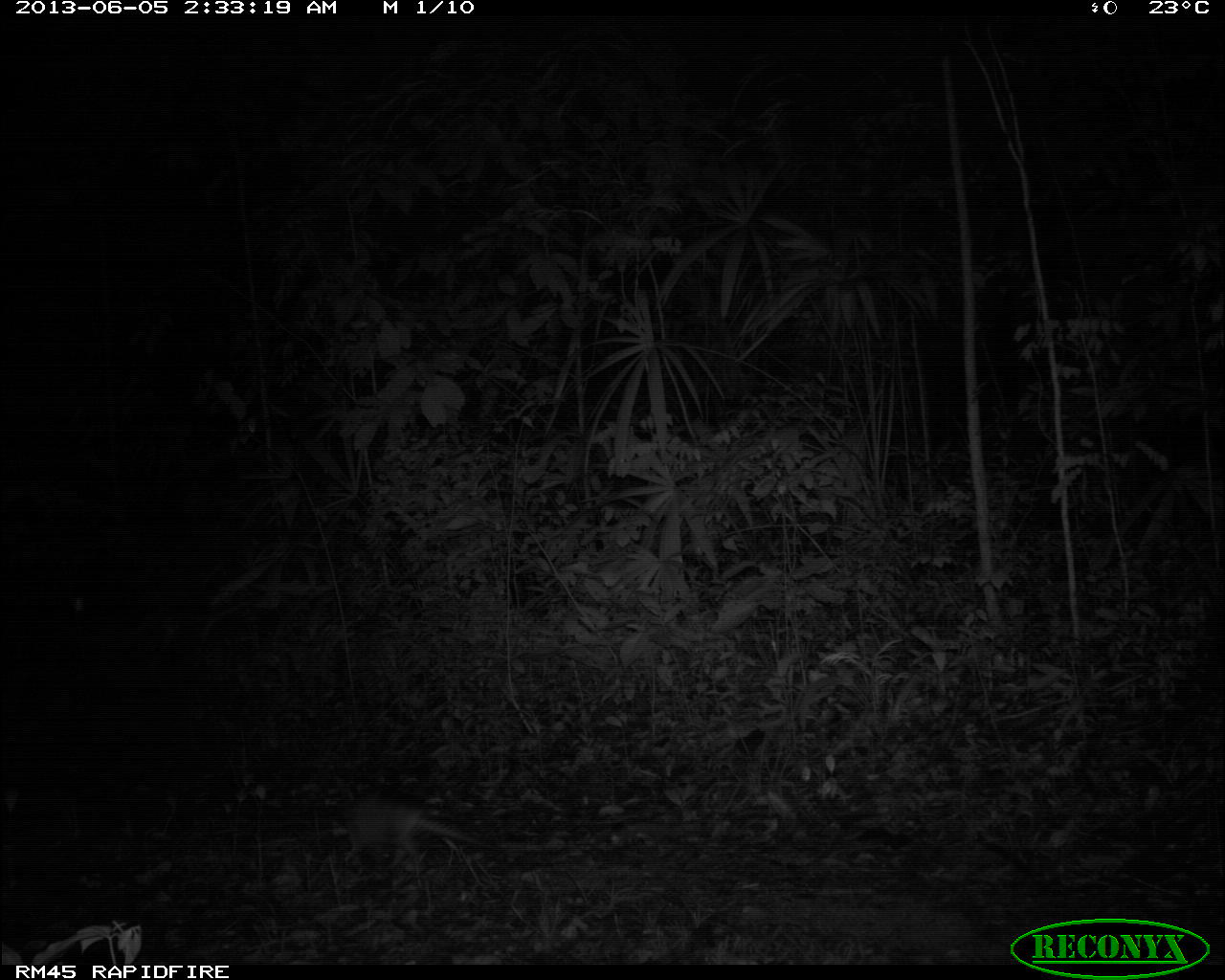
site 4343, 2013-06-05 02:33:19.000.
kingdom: Animalia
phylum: Chordata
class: Mammalia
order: Cingulata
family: Dasypodidae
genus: Dasypus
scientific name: Dasypus novemcinctus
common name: nine-banded armadillo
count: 1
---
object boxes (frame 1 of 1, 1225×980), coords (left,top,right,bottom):
dasypus novemcinctus: (340,786,484,878)